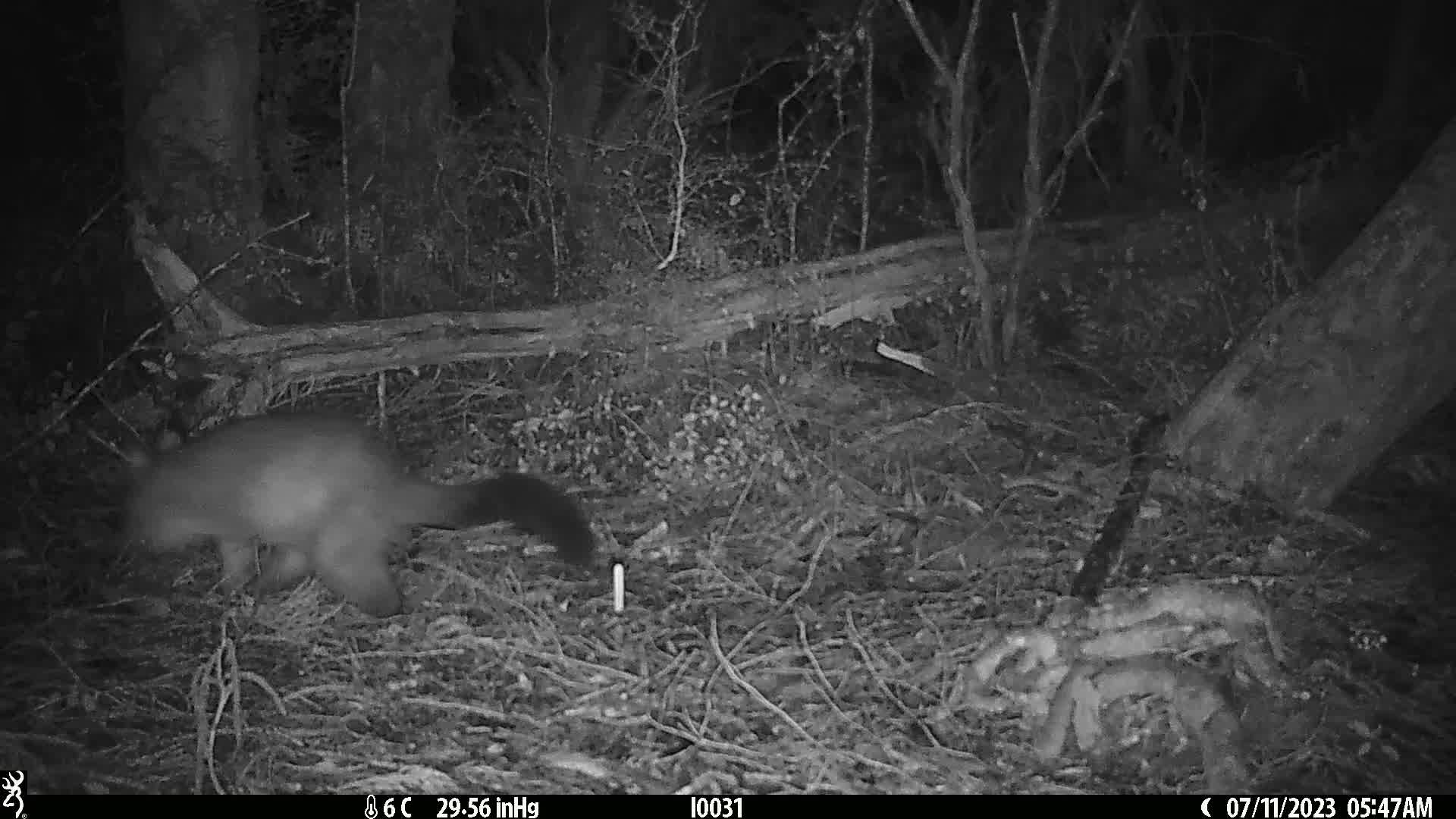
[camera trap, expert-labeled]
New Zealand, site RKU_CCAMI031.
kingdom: Animalia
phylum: Chordata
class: Mammalia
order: Diprotodontia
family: Phalangeridae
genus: Trichosurus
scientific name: Trichosurus vulpecula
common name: common brushtail possum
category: possum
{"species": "possum (common brushtail possum) (Trichosurus vulpecula)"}